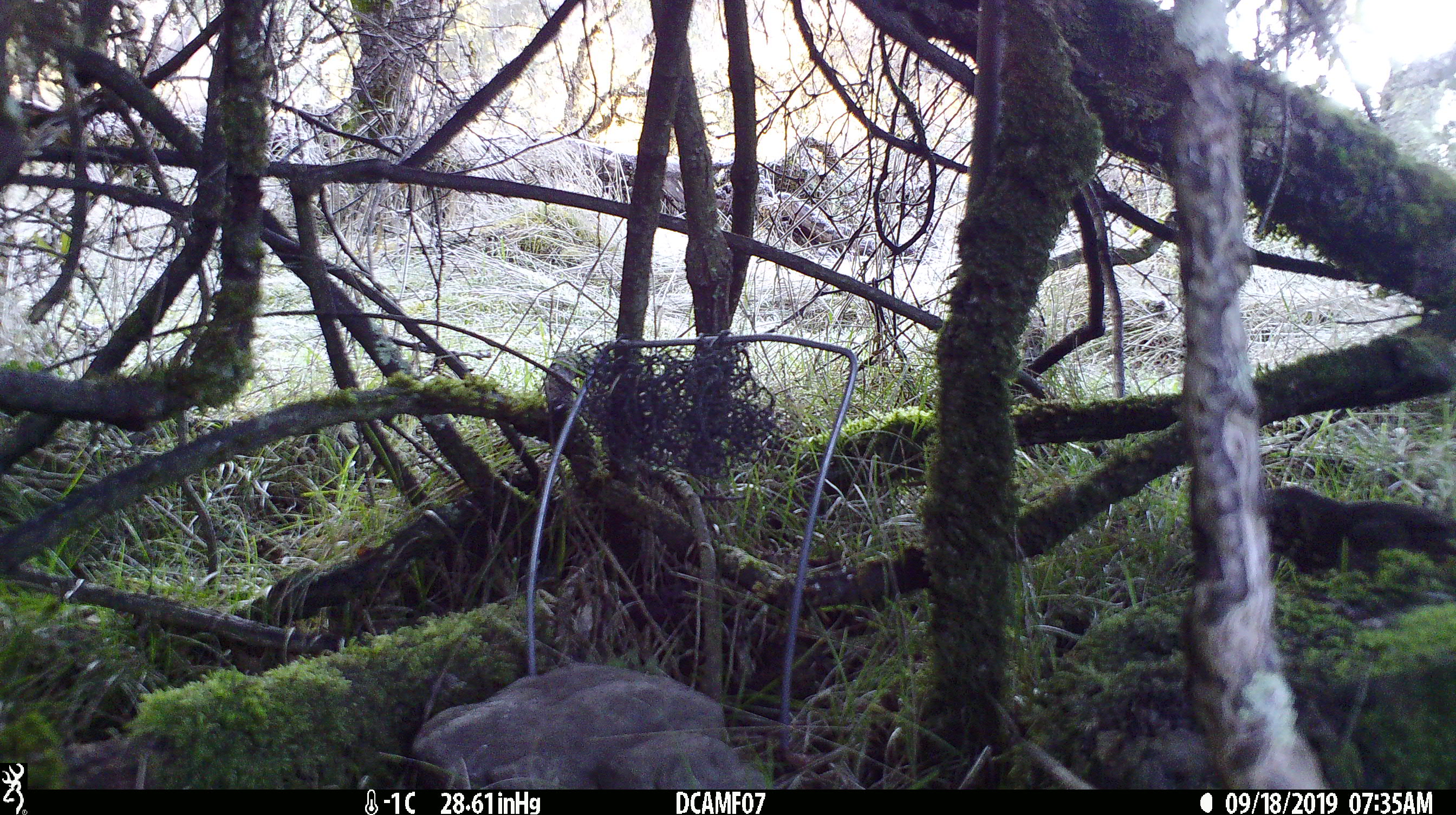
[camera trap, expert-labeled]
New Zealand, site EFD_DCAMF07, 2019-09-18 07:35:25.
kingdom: Animalia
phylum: Chordata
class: Aves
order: Passeriformes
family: Turdidae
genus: Turdus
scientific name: Turdus philomelos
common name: song thrush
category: thrush